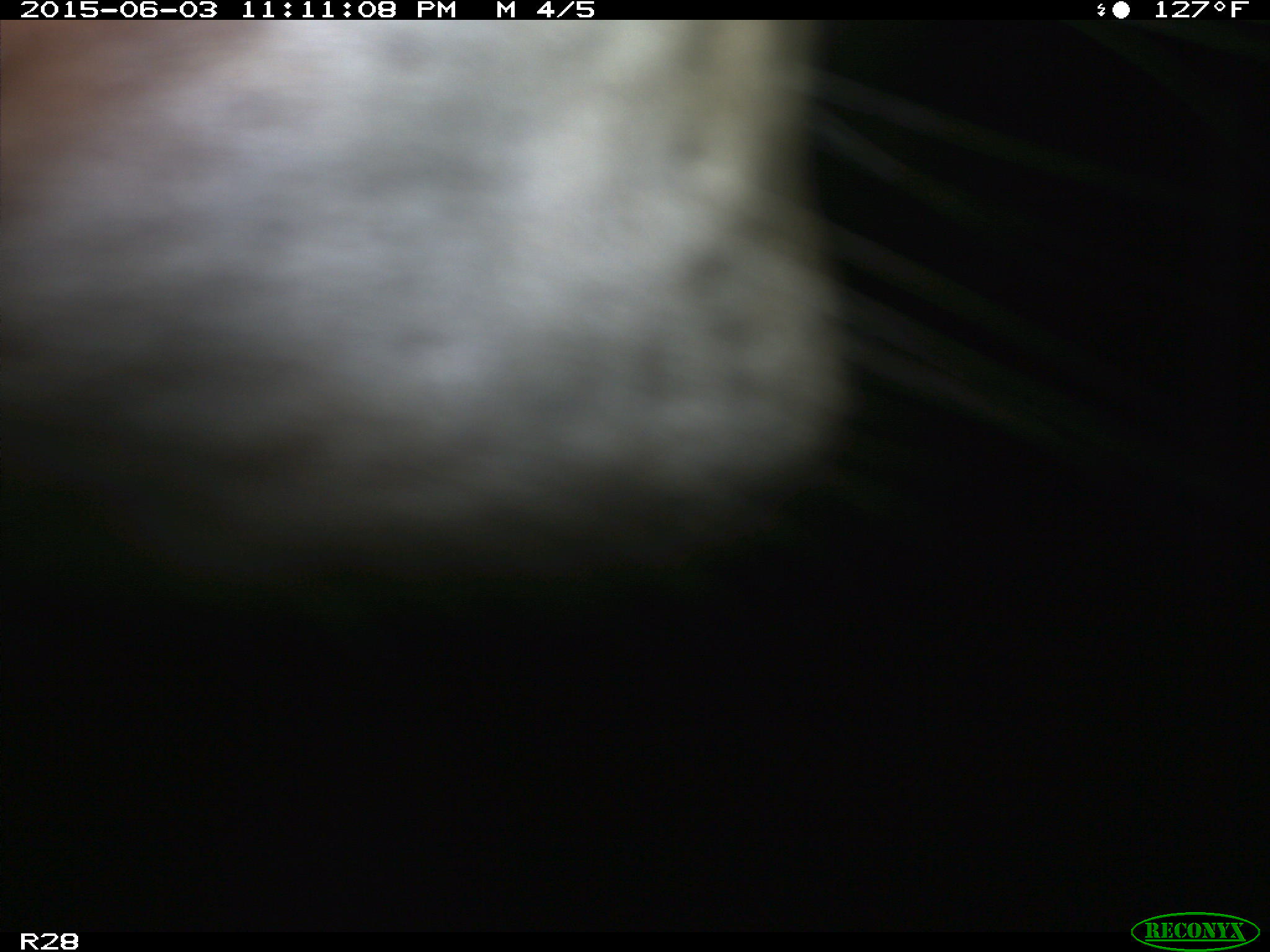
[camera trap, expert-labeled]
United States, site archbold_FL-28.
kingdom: Animalia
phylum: Chordata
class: Mammalia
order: Artiodactyla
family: Bovidae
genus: Bos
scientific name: Bos taurus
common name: domestic cow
Bos taurus (domestic cow).